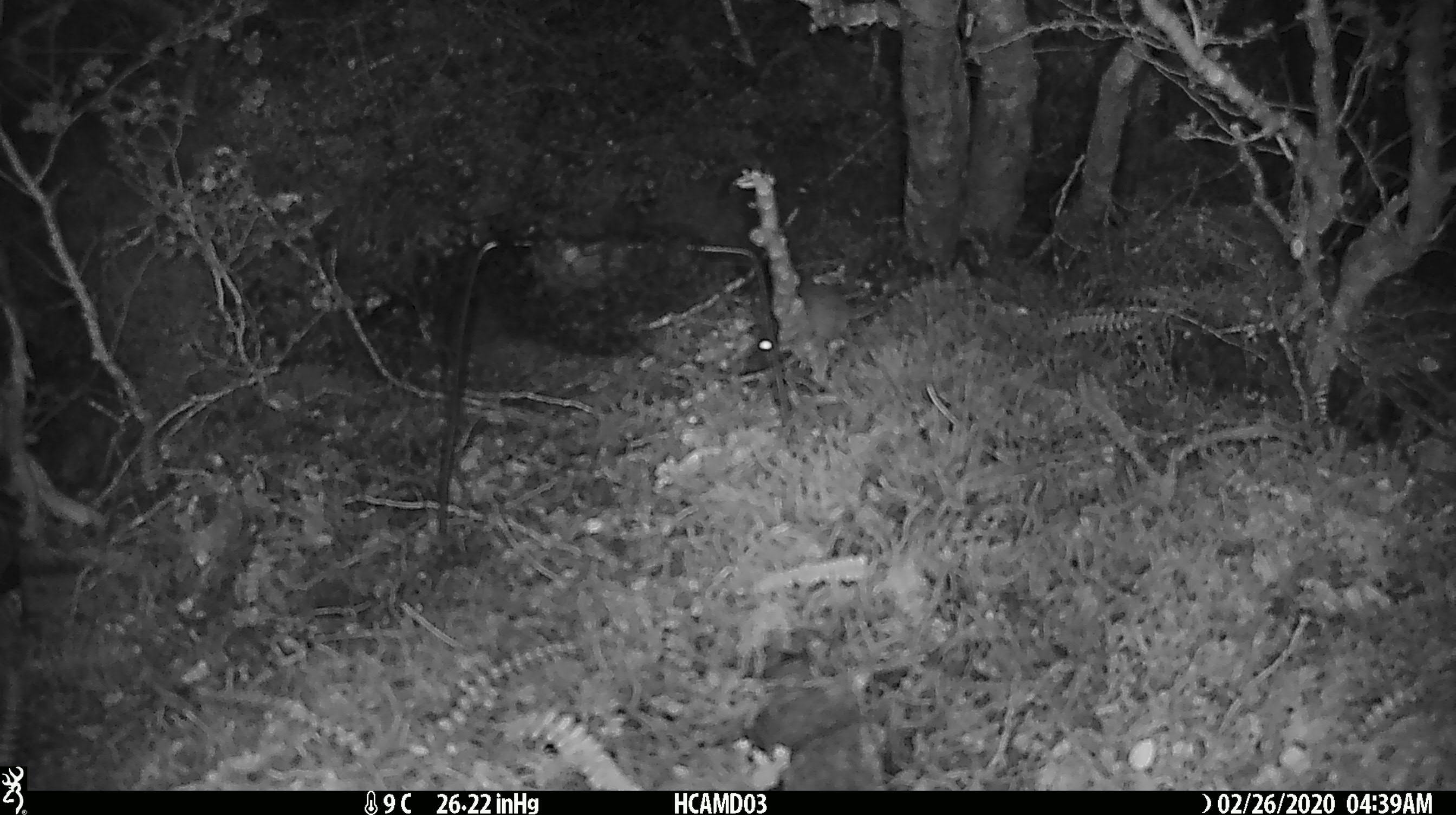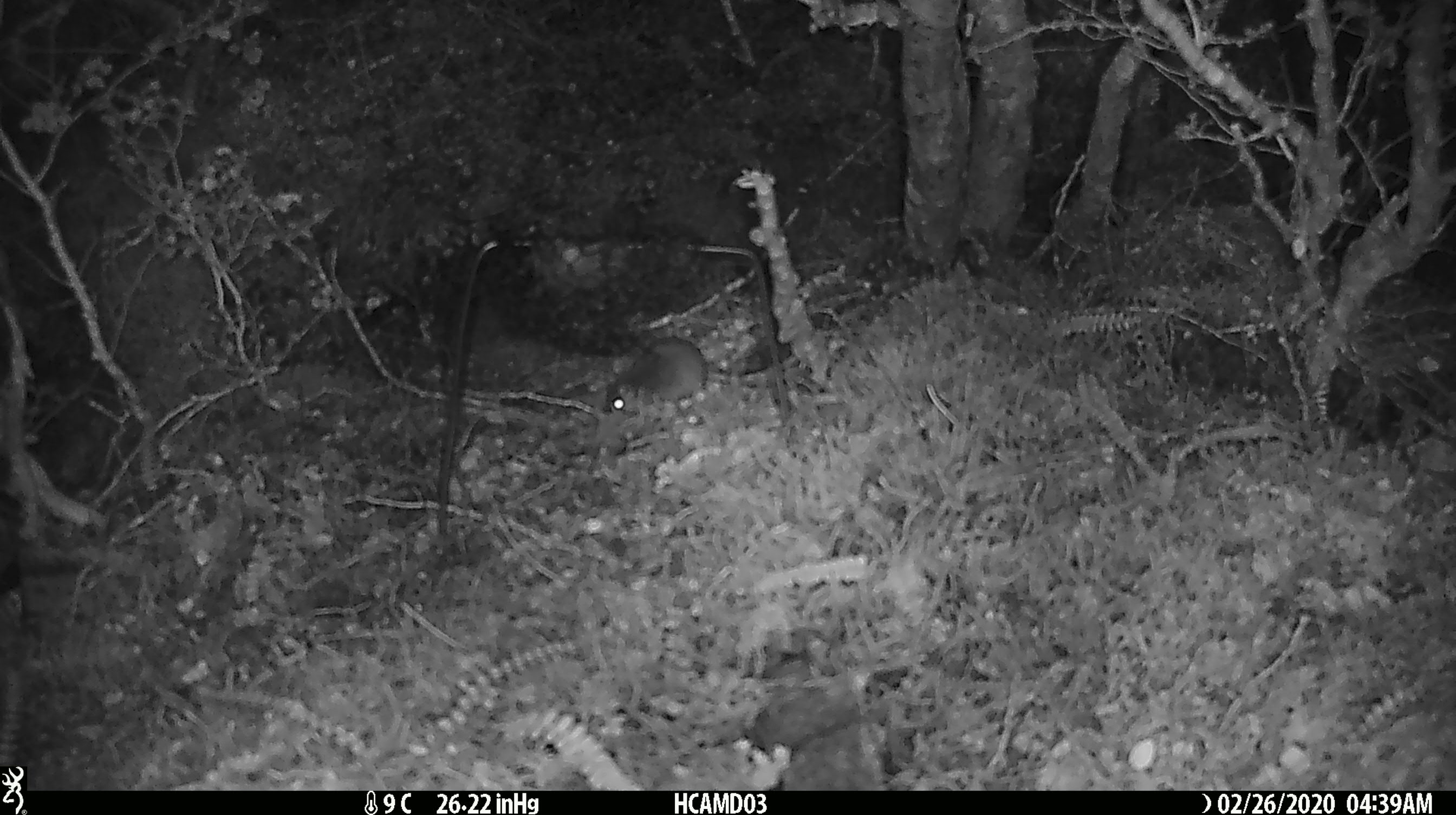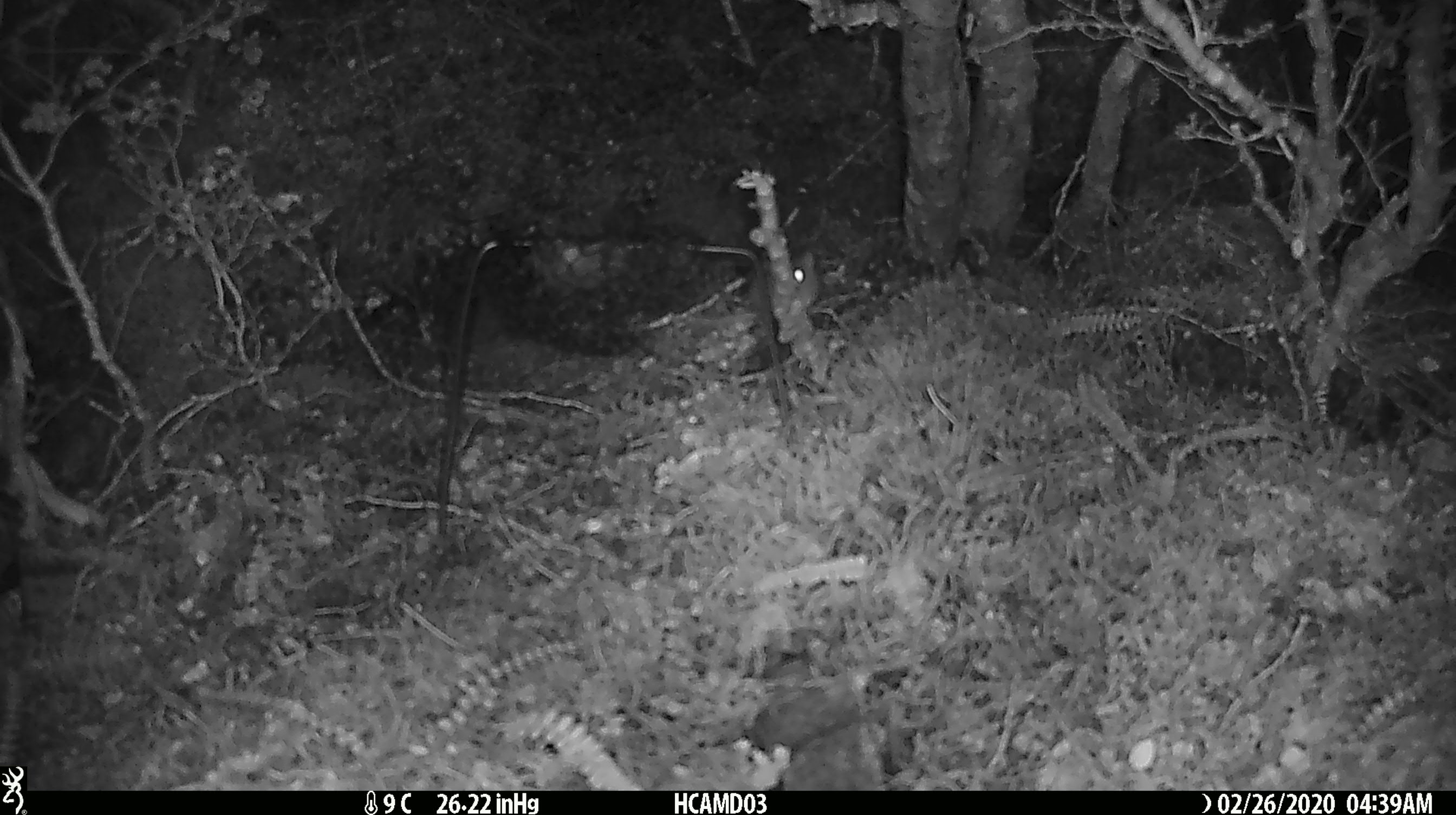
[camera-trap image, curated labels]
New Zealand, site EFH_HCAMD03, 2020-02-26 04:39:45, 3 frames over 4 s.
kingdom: Animalia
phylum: Chordata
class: Mammalia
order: Rodentia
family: Muridae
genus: Mus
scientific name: Mus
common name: mouse